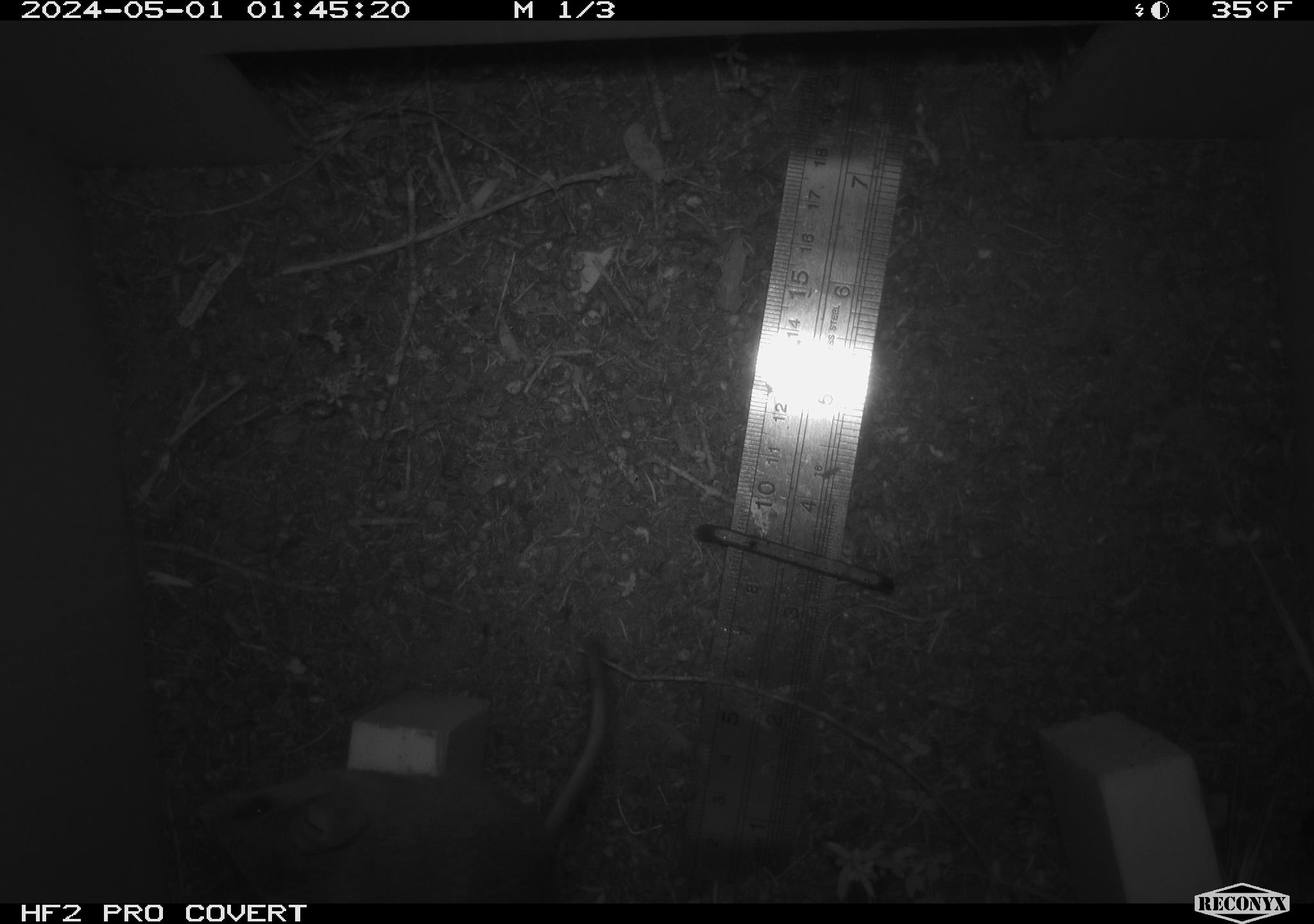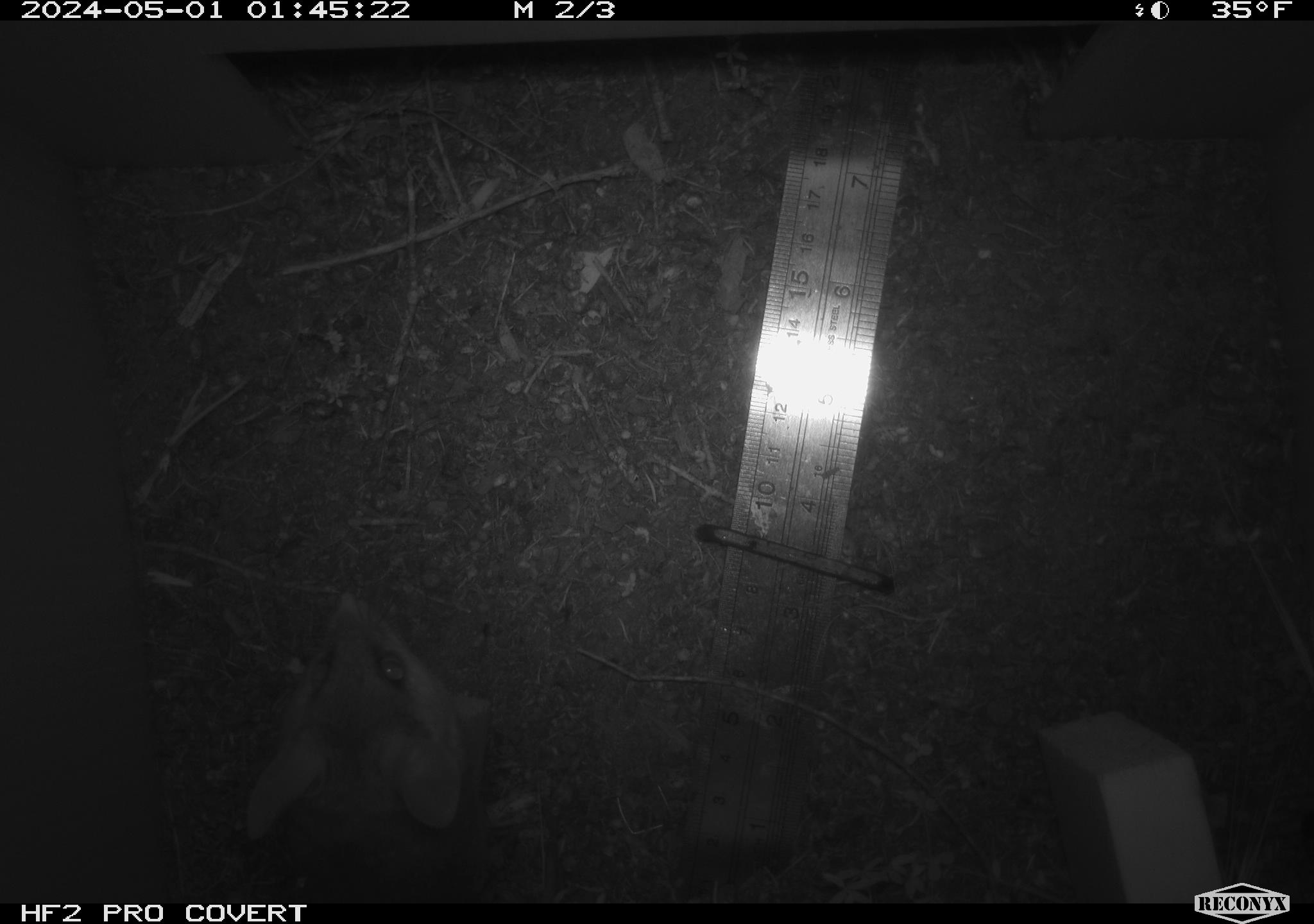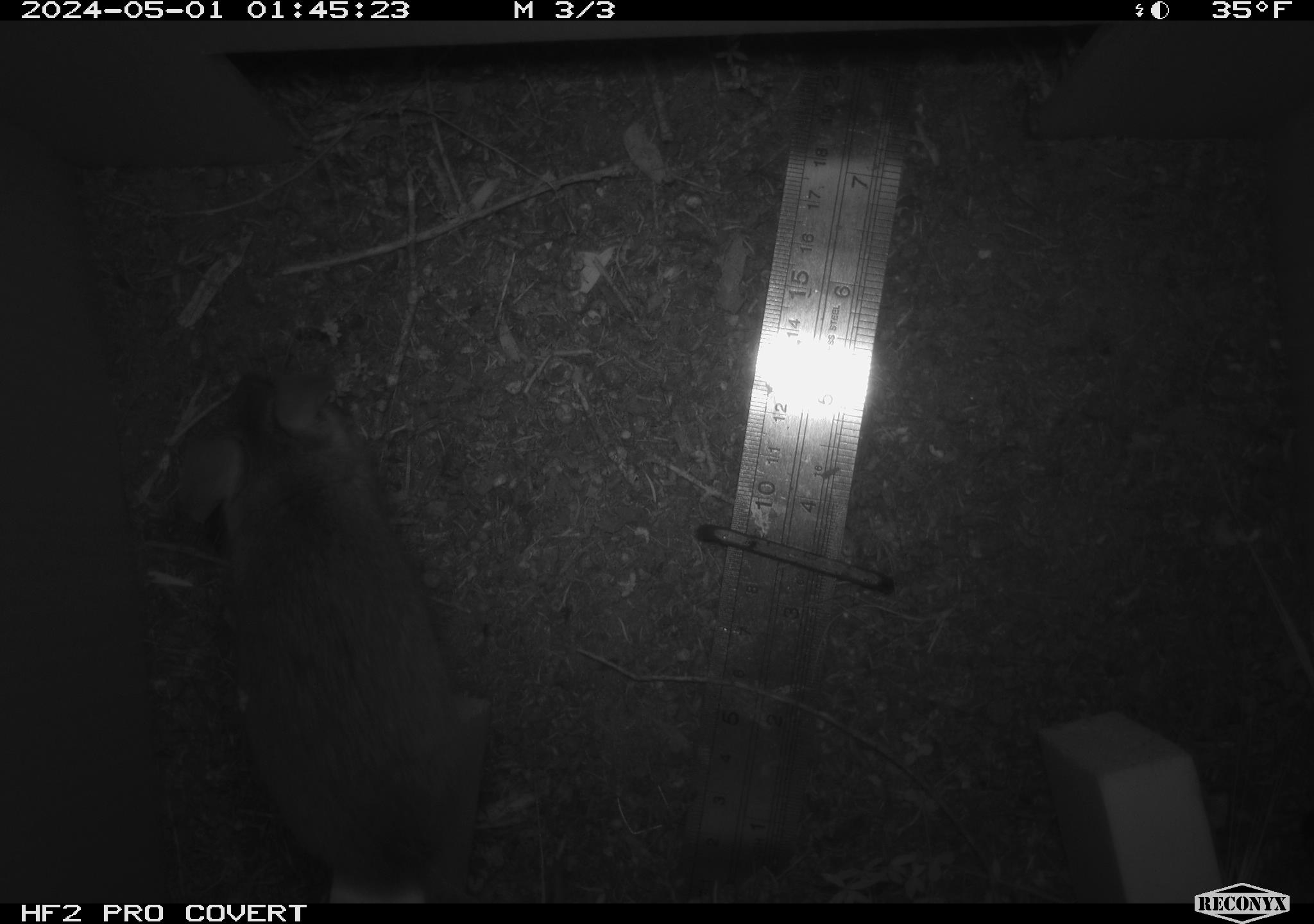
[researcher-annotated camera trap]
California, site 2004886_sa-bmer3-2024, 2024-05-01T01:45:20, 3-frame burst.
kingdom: Animalia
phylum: Chordata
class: Mammalia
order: Rodentia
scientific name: Rodentia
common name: mouse species